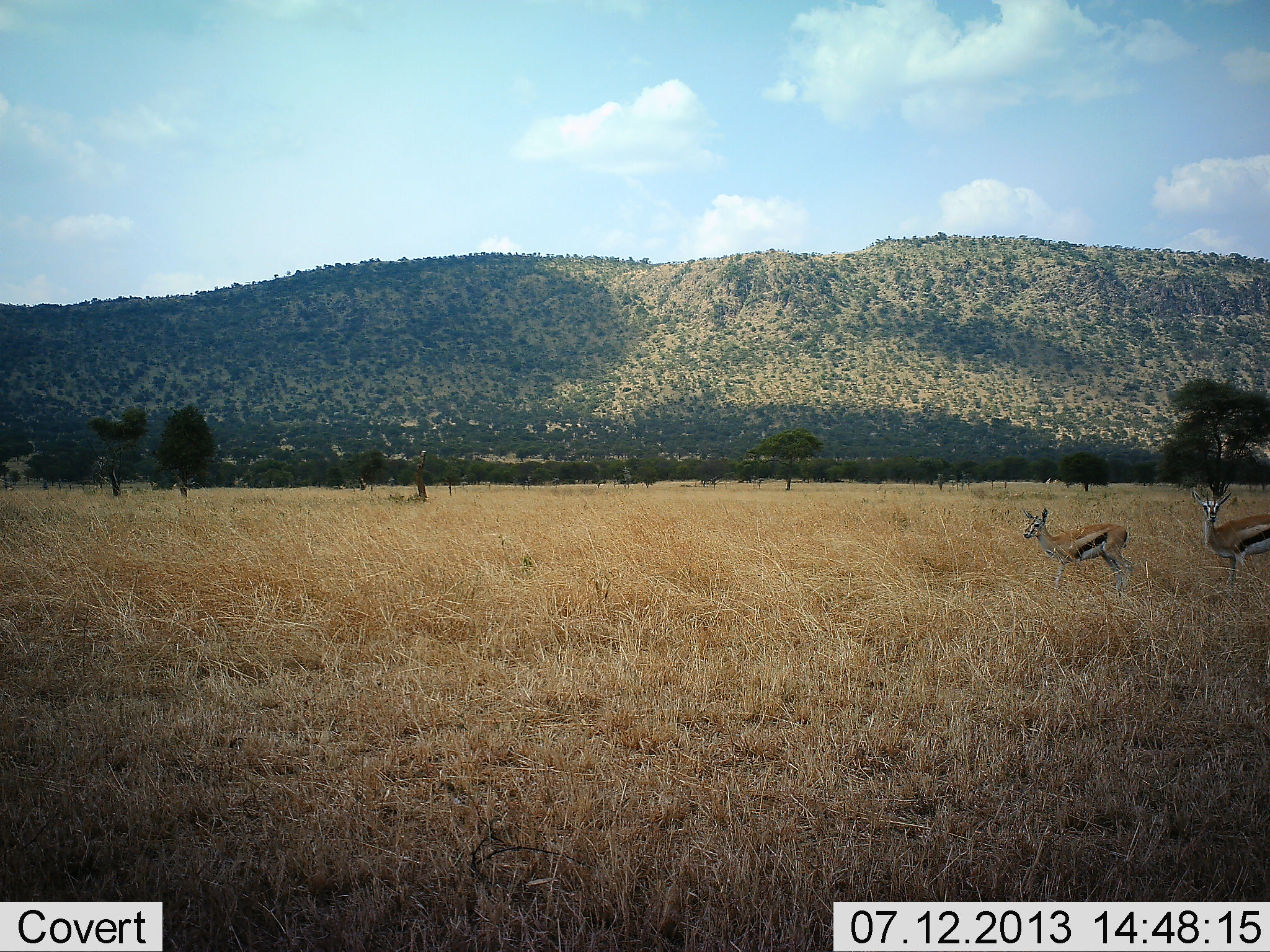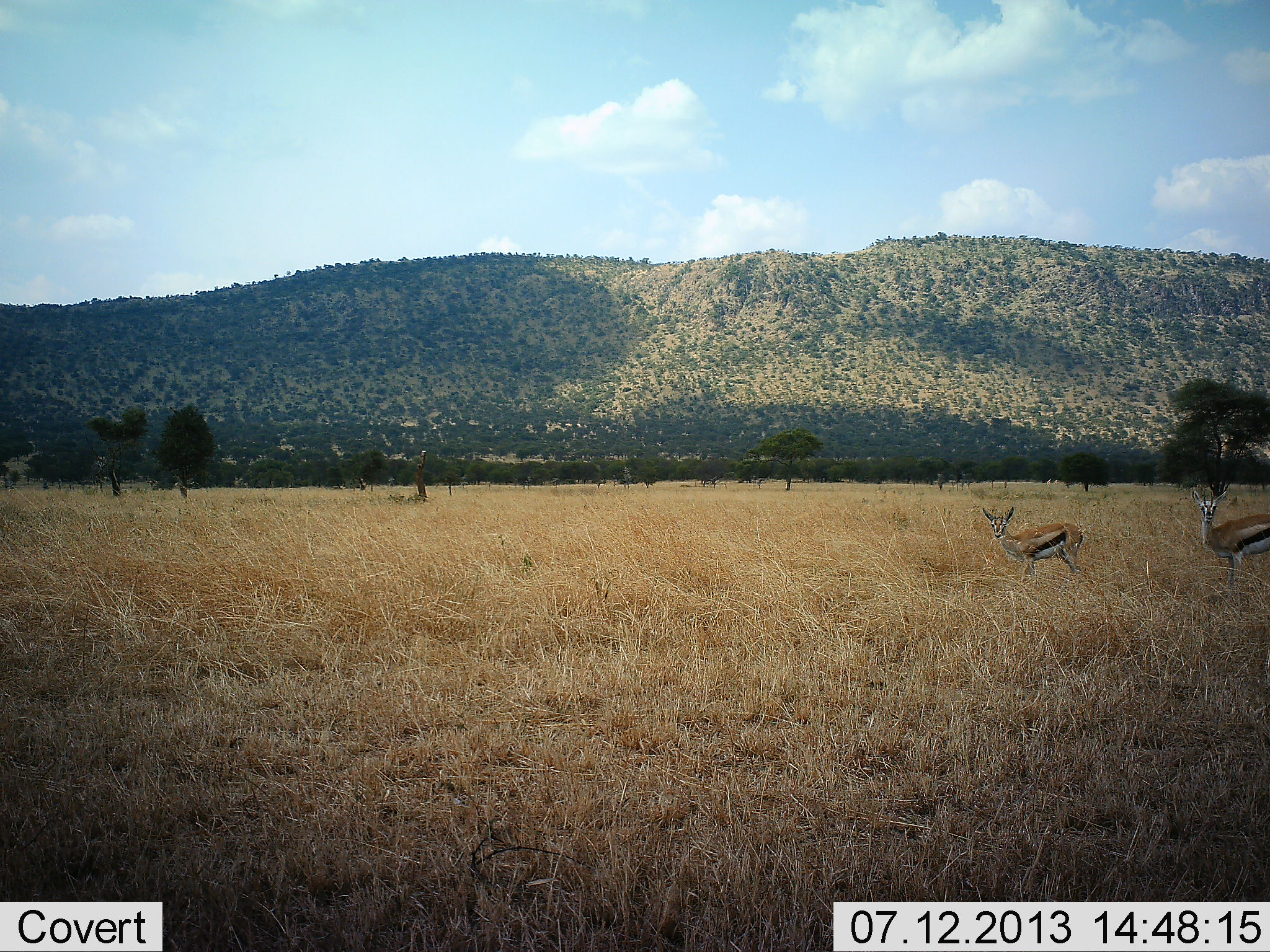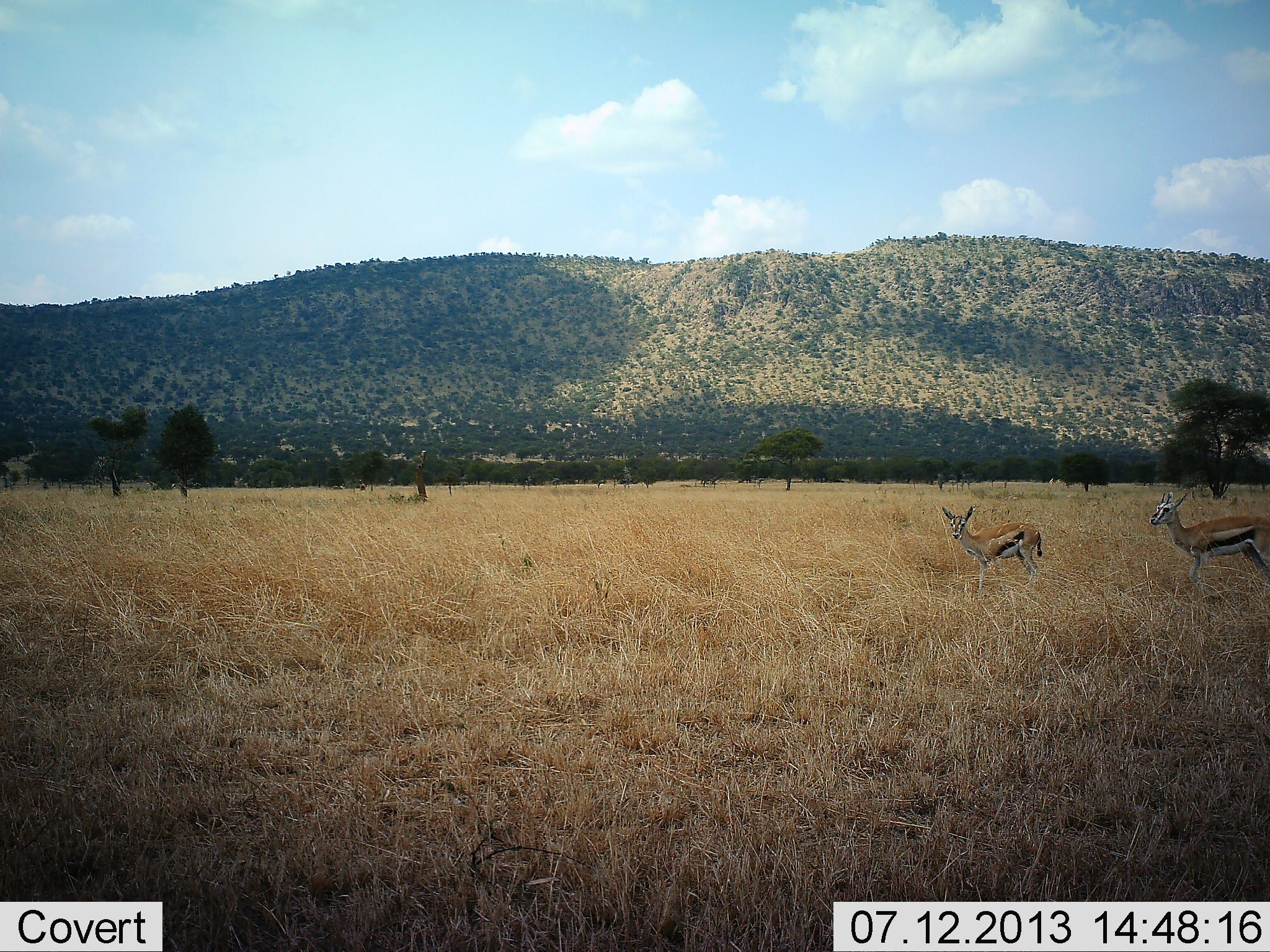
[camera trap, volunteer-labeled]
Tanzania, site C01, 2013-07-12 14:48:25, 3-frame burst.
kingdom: Animalia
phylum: Chordata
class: Mammalia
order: Artiodactyla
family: Bovidae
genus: Eudorcas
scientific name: Eudorcas thomsonii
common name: thomson's gazelle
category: gazellethomsons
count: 2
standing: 30%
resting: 0%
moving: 80%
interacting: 0%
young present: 10%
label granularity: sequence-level